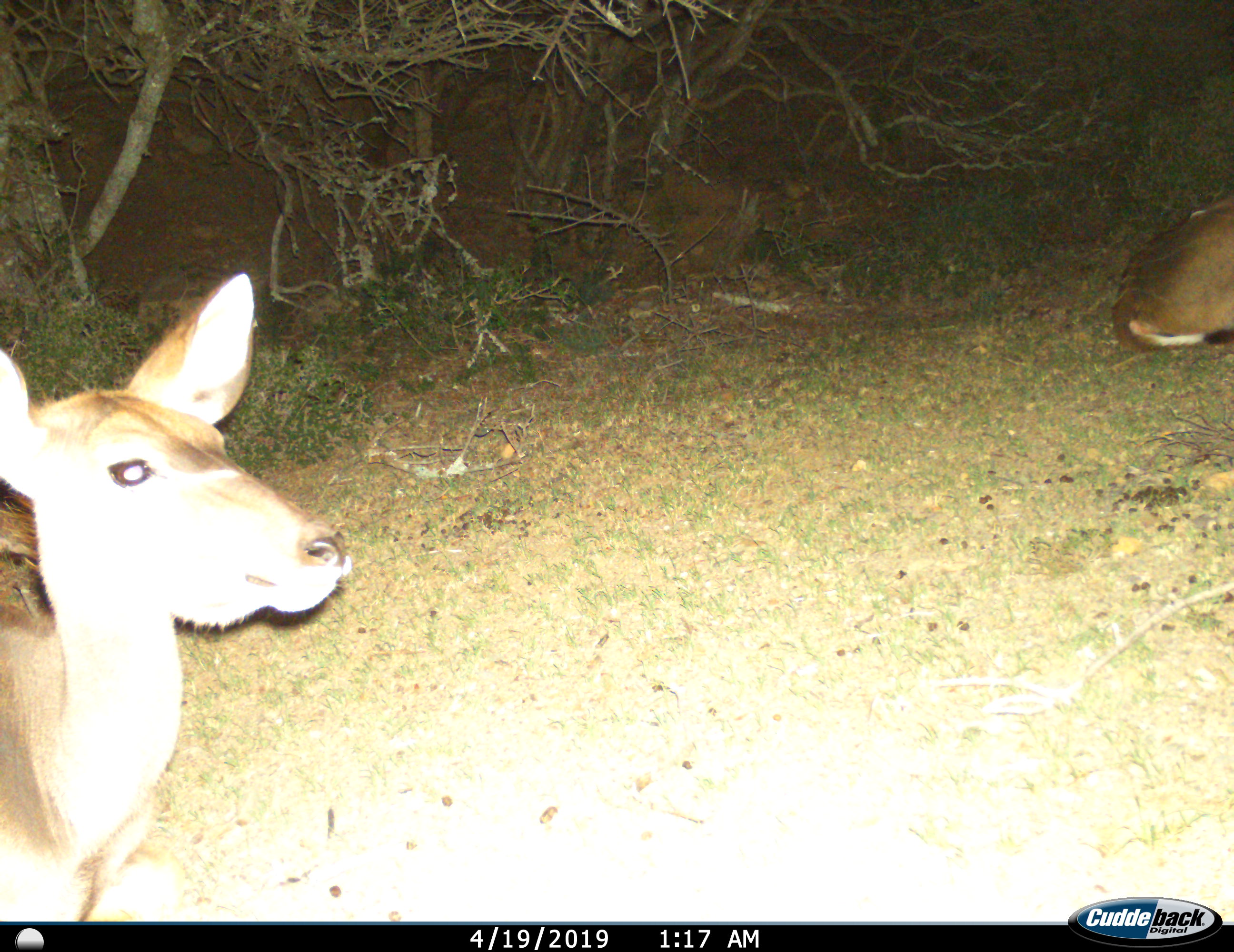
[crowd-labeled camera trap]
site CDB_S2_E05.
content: unidentified animal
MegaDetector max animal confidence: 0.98